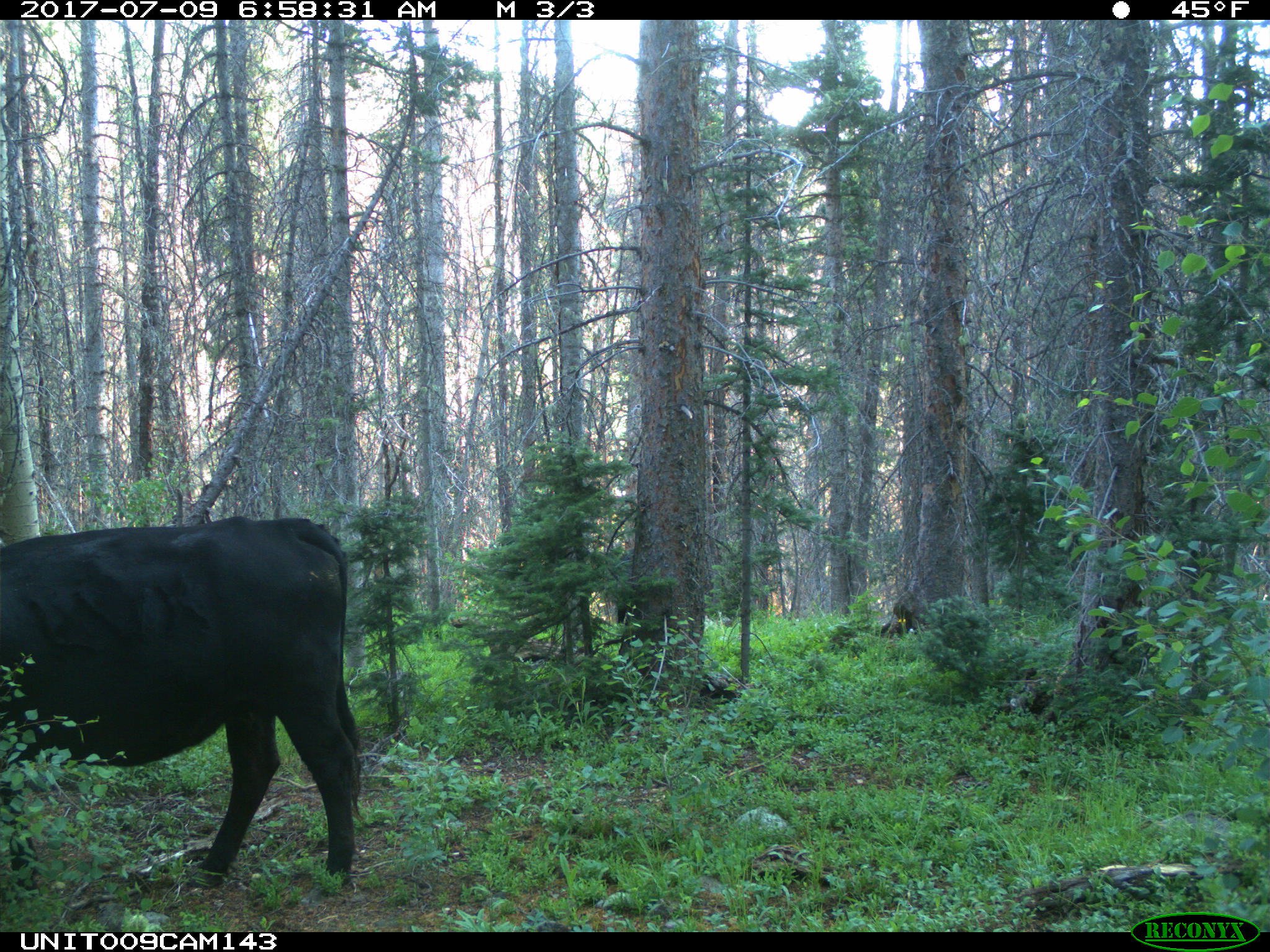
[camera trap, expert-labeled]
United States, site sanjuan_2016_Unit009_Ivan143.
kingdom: Animalia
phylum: Chordata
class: Mammalia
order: Artiodactyla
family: Bovidae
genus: Bos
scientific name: Bos taurus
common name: domestic cow